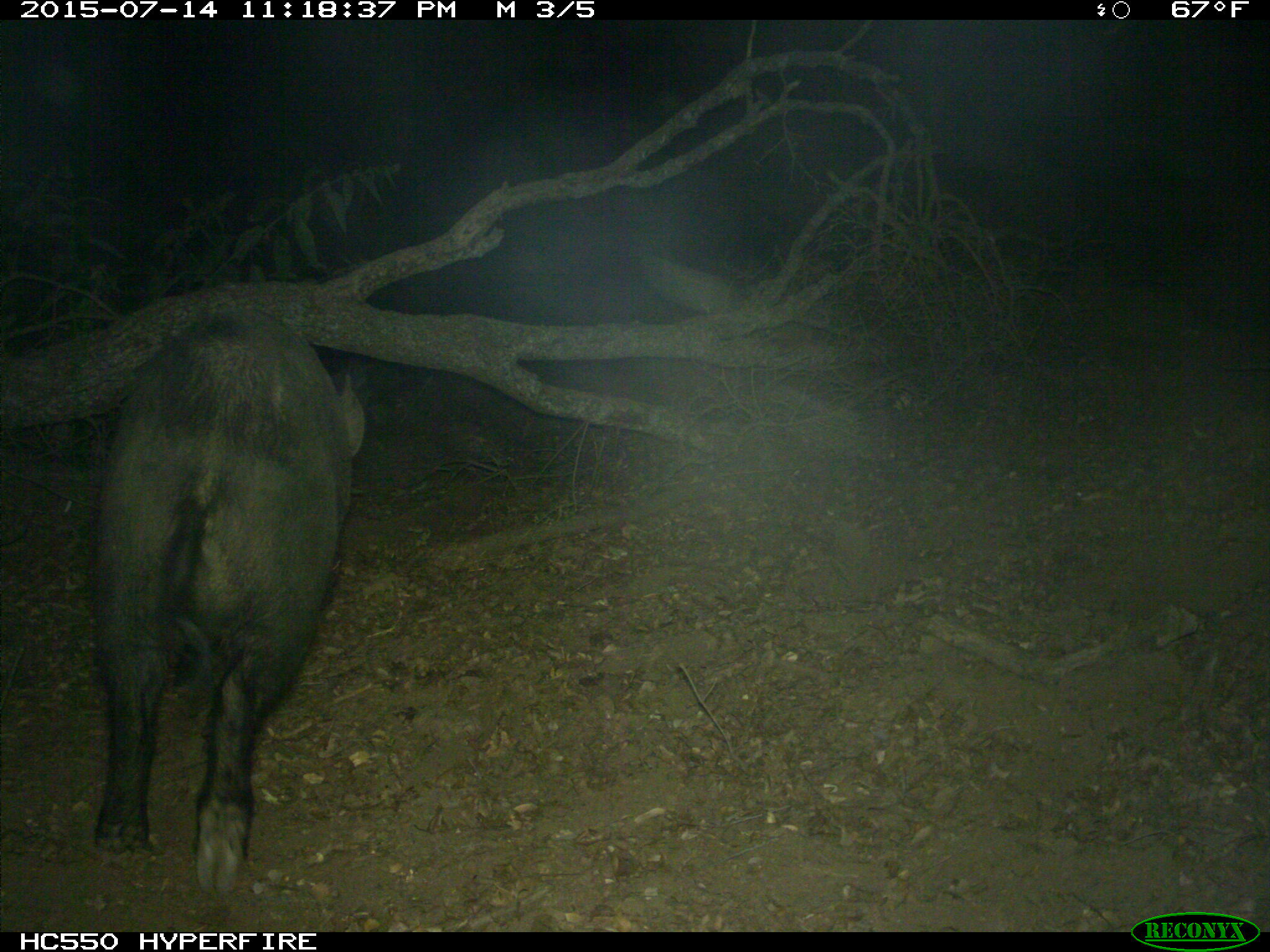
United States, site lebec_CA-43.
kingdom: Animalia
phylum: Chordata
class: Mammalia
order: Artiodactyla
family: Suidae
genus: Sus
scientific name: Sus scrofa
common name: wild boar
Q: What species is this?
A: Sus scrofa (wild boar).